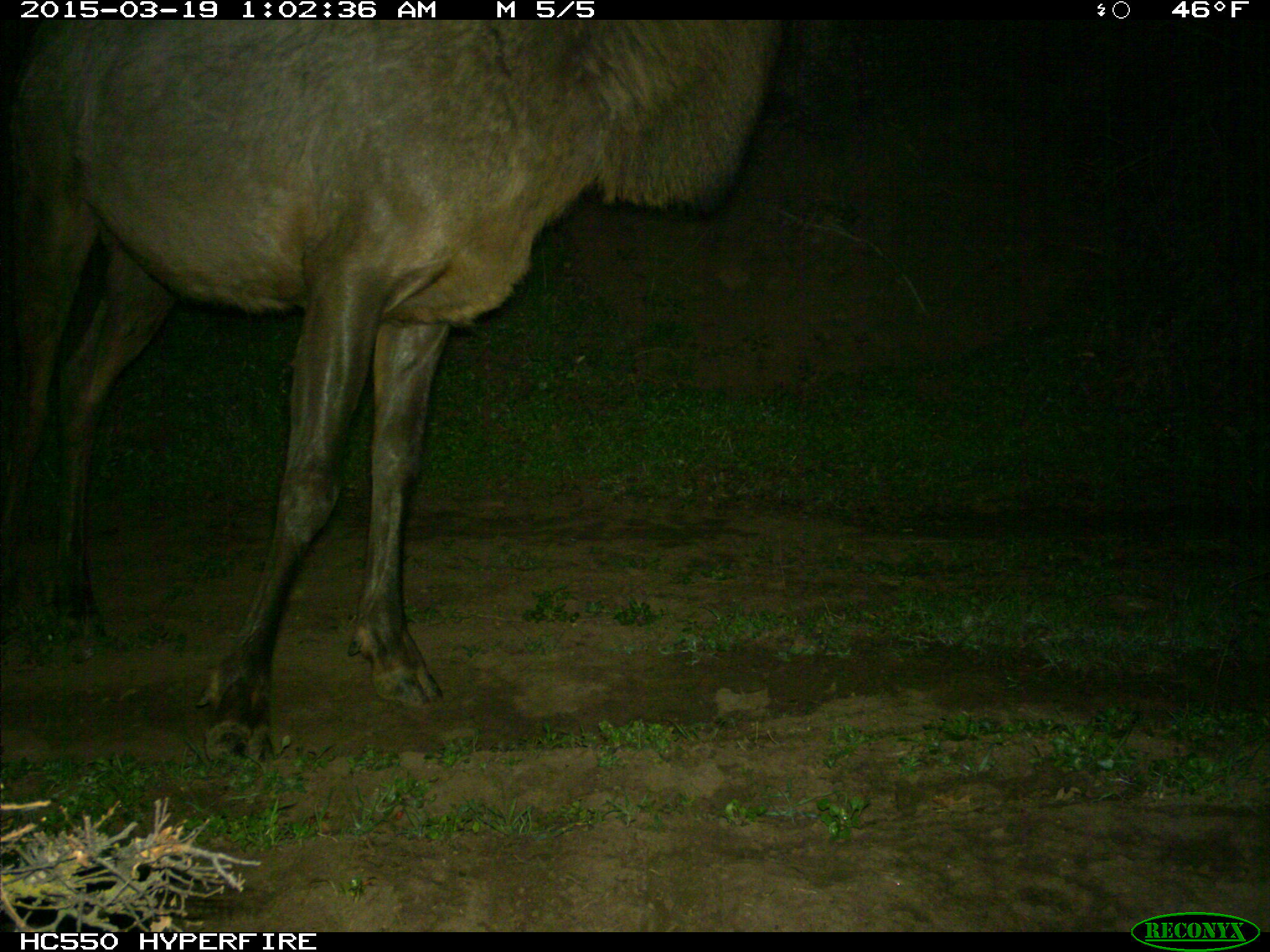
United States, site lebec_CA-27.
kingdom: Animalia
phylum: Chordata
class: Mammalia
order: Artiodactyla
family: Cervidae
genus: Cervus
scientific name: Cervus canadensis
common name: elk